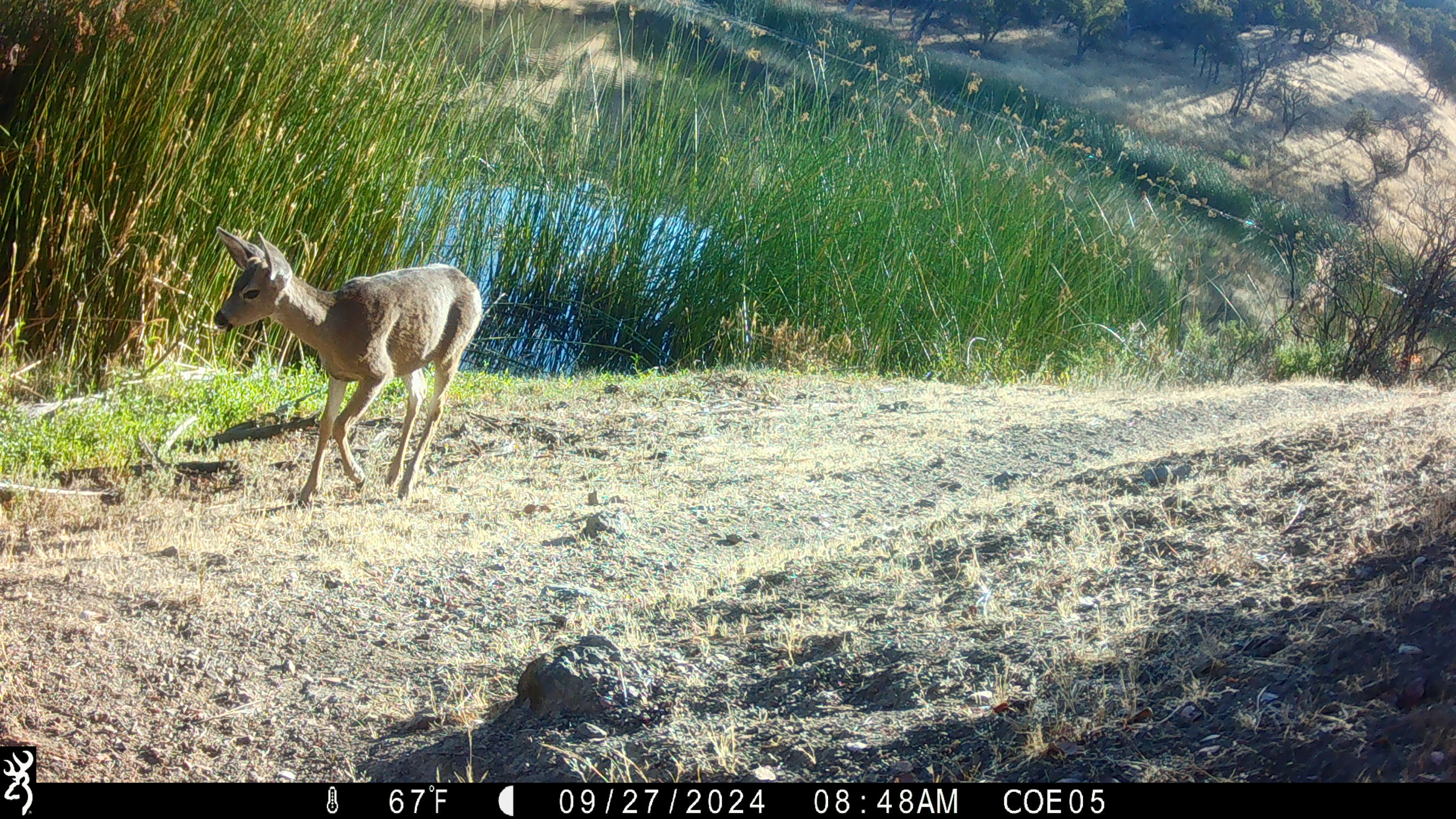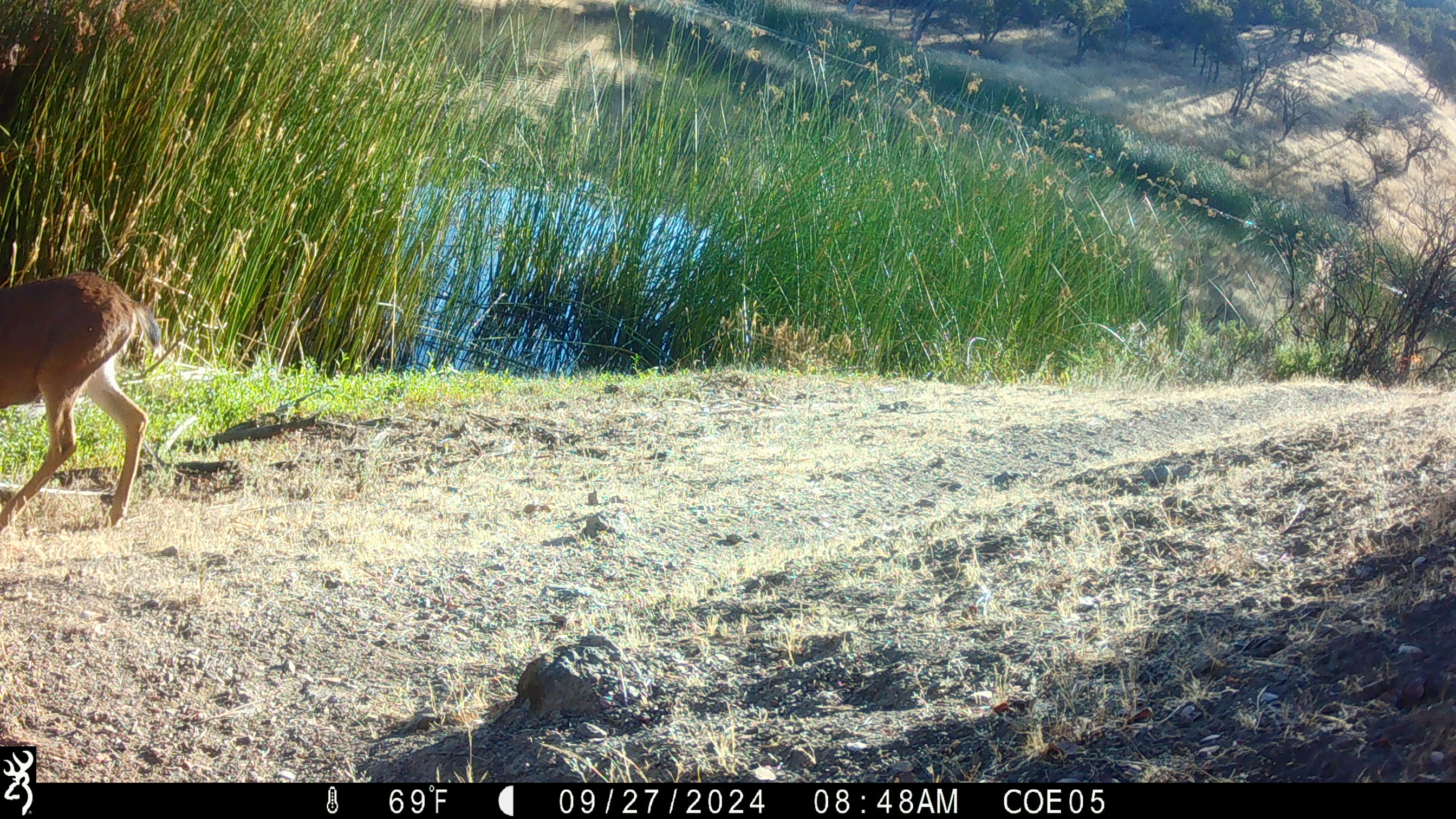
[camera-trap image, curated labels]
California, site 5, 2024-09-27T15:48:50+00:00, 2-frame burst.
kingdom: Animalia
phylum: Chordata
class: Mammalia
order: Artiodactyla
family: Cervidae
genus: Odocoileus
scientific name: Odocoileus hemionus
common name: mule deer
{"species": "mule deer (Odocoileus hemionus)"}